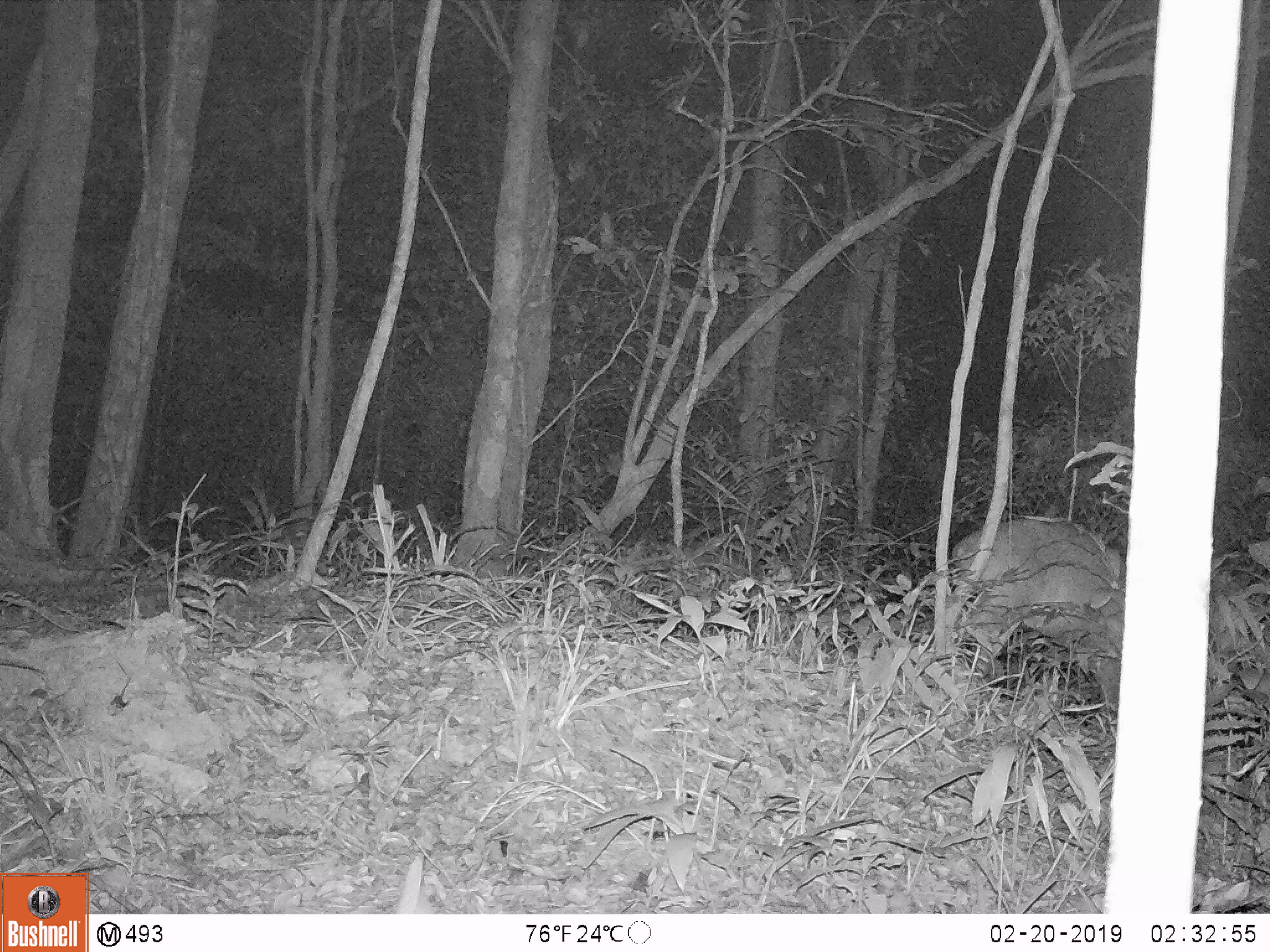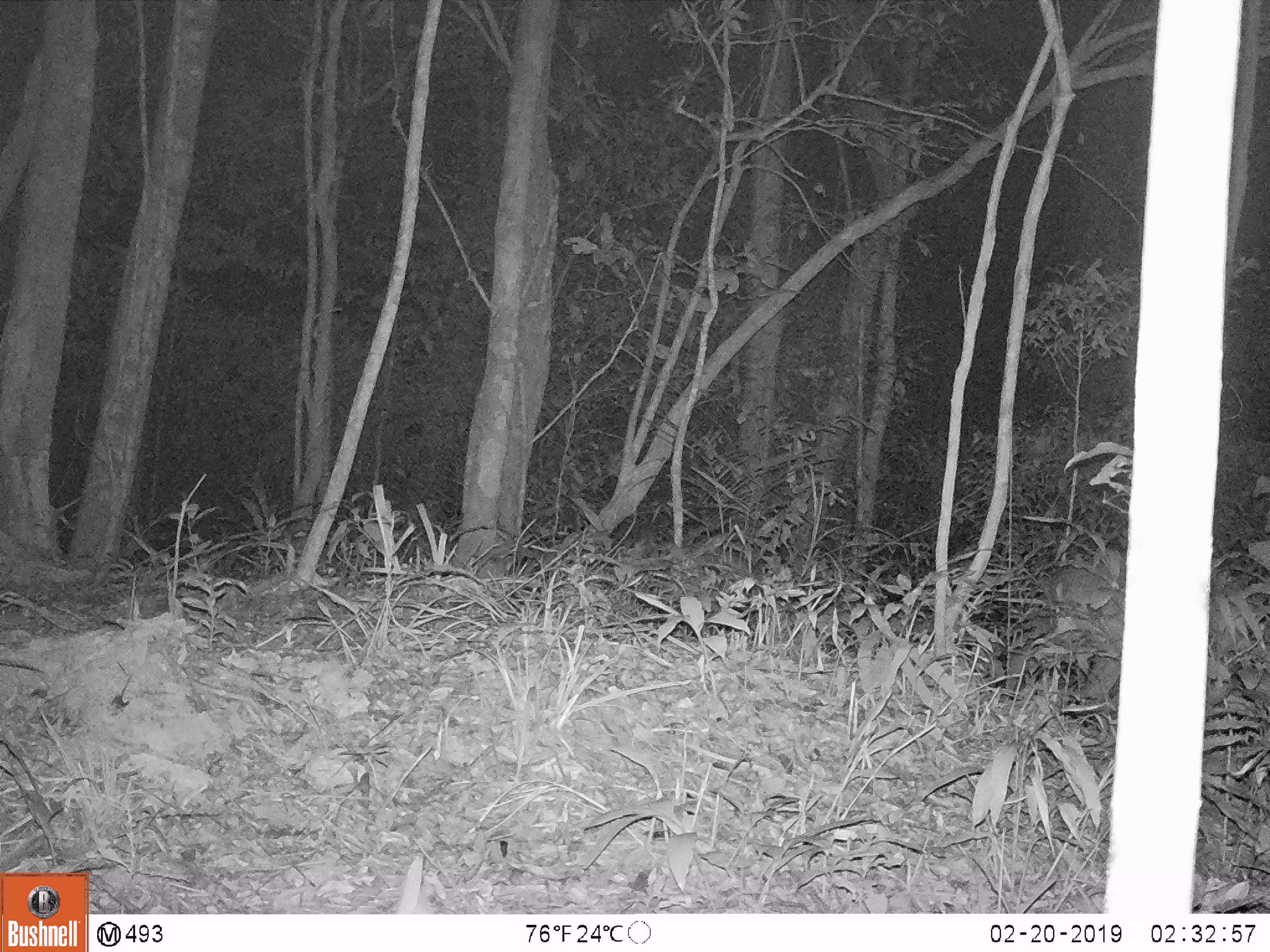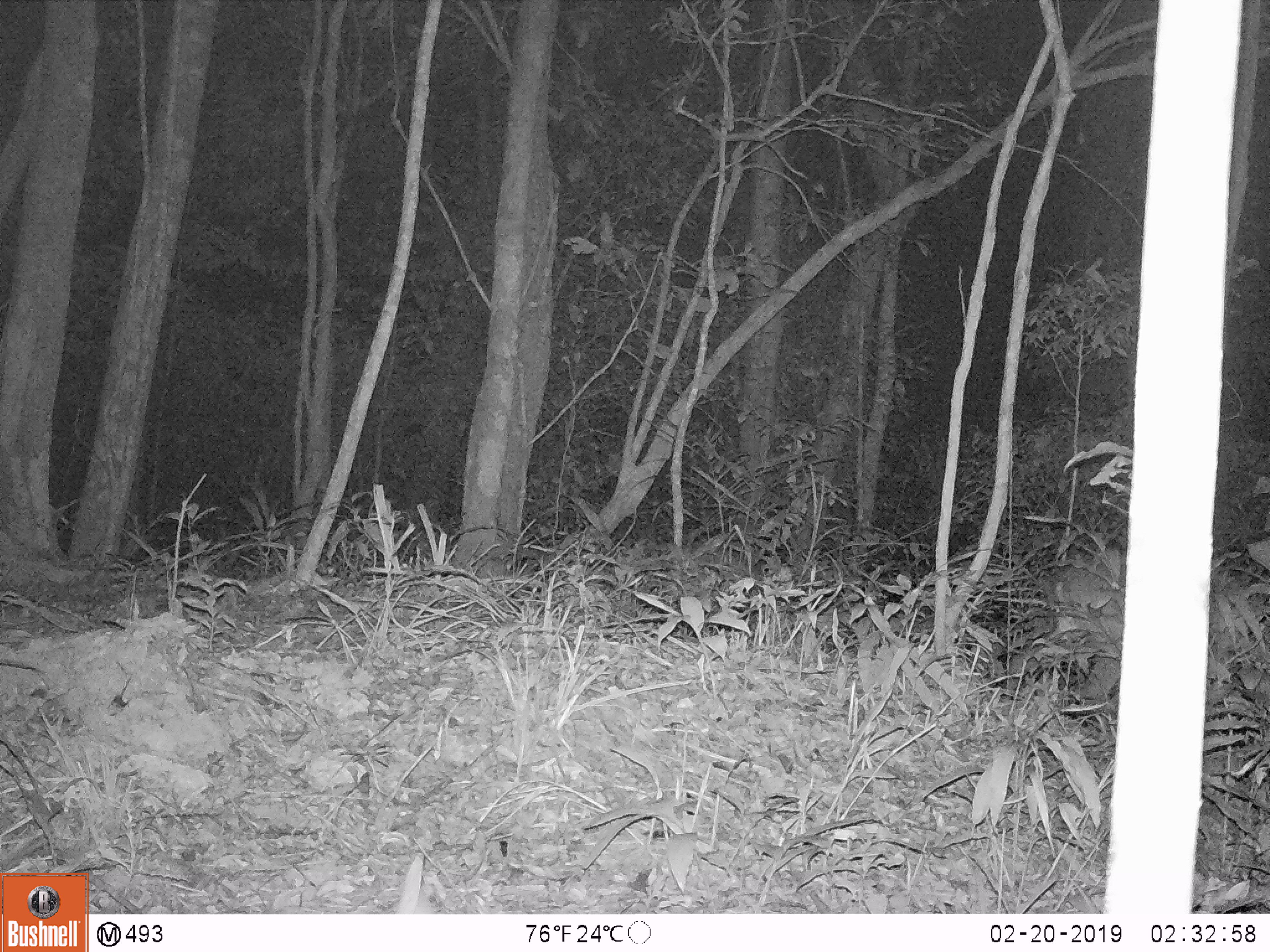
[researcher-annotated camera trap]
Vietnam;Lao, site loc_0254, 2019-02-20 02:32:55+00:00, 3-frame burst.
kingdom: Animalia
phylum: Chordata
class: Mammalia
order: Artiodactyla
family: Cervidae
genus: Muntiacus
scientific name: Muntiacus vuquangensis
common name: large-antlered muntjac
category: large antlered muntjac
Large antlered muntjac (large-antlered muntjac) (Muntiacus vuquangensis). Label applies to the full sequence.